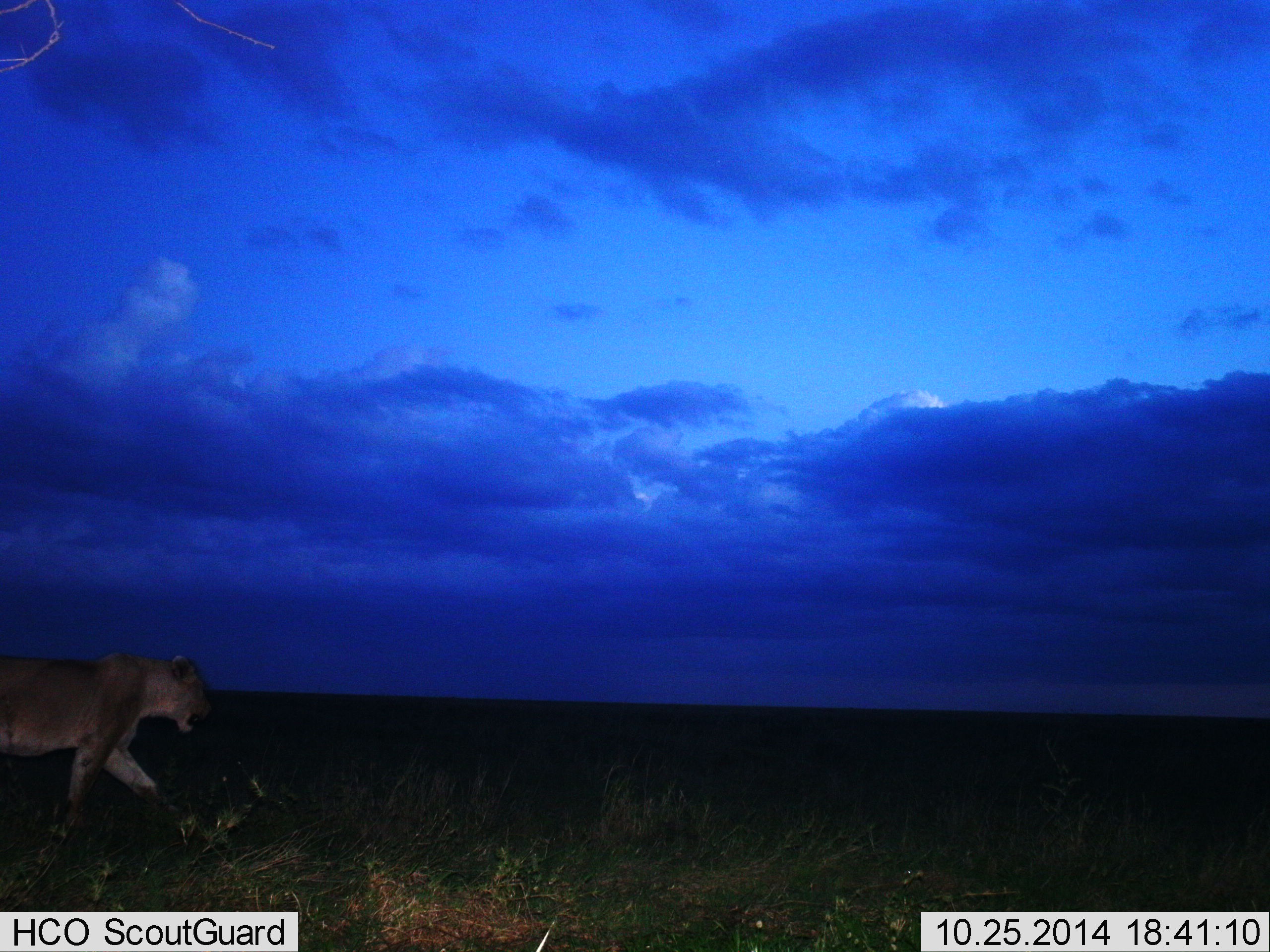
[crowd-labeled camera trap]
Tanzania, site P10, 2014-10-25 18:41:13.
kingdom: Animalia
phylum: Chordata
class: Mammalia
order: Carnivora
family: Felidae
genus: Panthera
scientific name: Panthera leo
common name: lion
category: lionfemale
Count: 1.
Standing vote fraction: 0%.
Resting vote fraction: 0%.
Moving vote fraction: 100%.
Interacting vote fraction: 0%.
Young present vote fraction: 0%.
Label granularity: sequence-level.